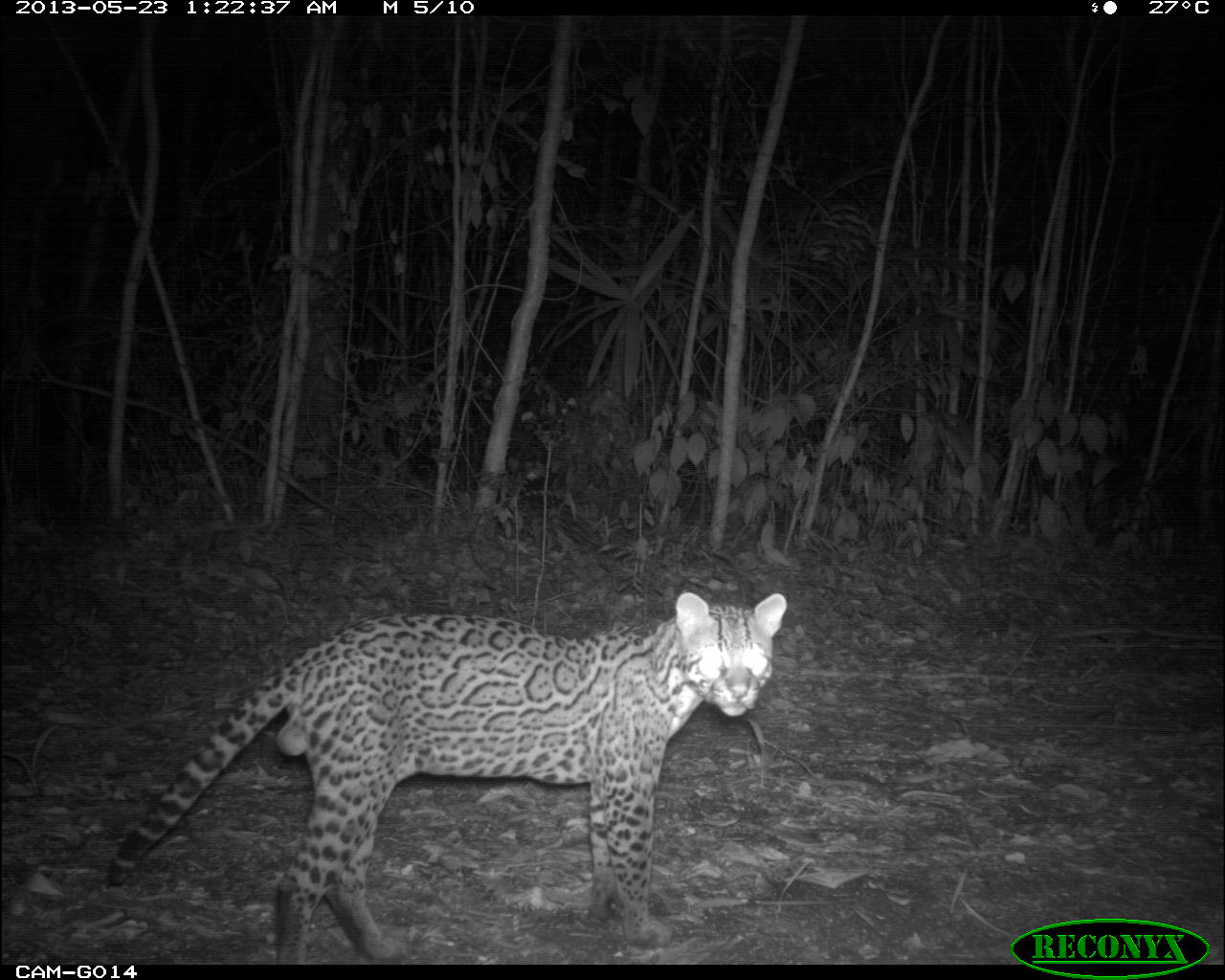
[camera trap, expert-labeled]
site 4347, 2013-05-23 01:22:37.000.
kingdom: Animalia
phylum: Chordata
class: Mammalia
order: Carnivora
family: Felidae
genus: Leopardus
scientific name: Leopardus pardalis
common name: ocelot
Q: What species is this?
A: Leopardus pardalis (ocelot).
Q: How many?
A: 1.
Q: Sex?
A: Male.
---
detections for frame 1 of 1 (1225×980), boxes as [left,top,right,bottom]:
leopardus pardalis: [104,590,790,965]